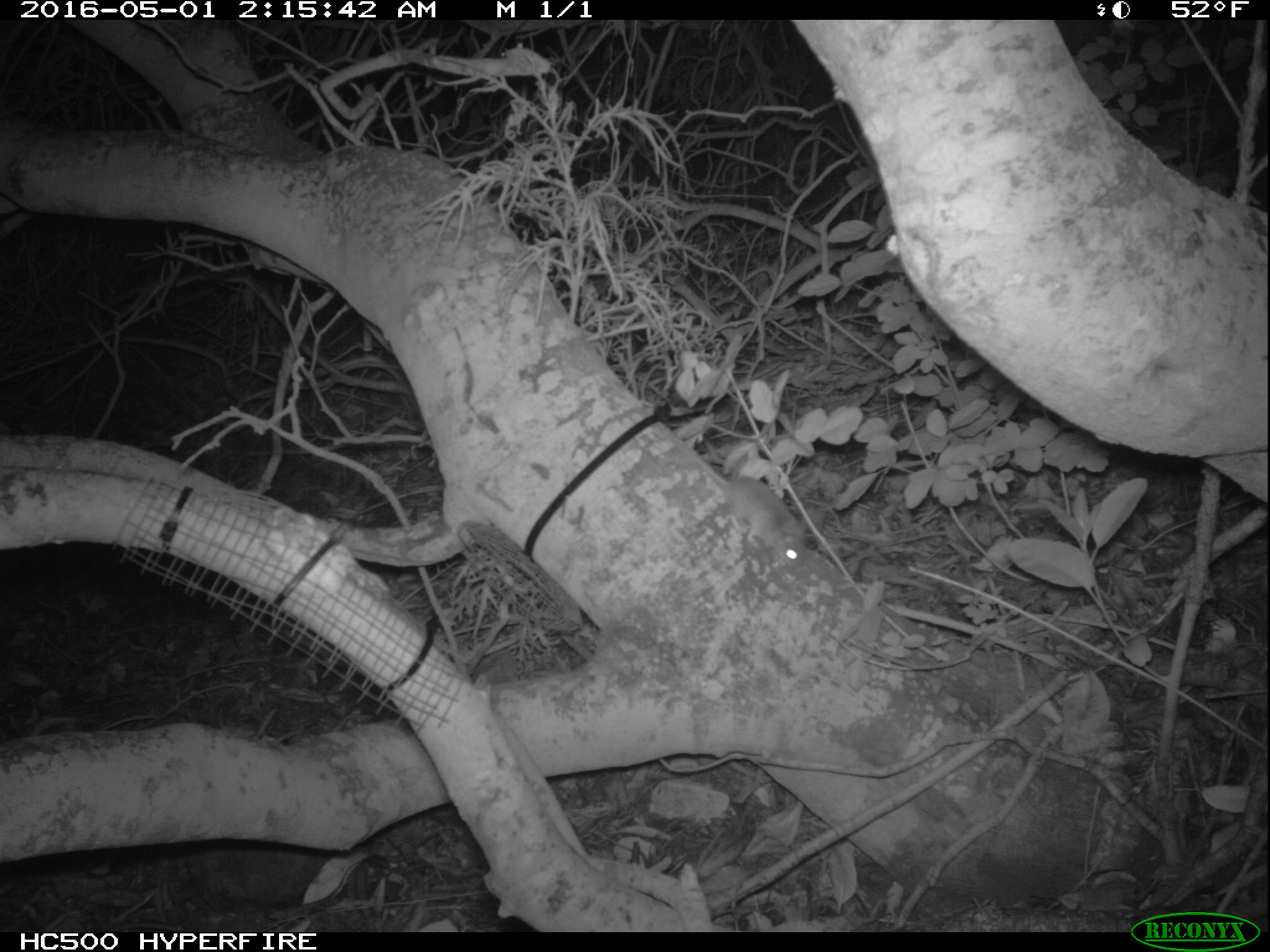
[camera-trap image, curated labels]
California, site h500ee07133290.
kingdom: Animalia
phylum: Chordata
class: Mammalia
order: Rodentia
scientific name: Rodentia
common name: rodent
Rodent (Rodentia).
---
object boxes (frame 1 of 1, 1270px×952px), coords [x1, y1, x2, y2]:
rodent: [674, 430, 807, 574]